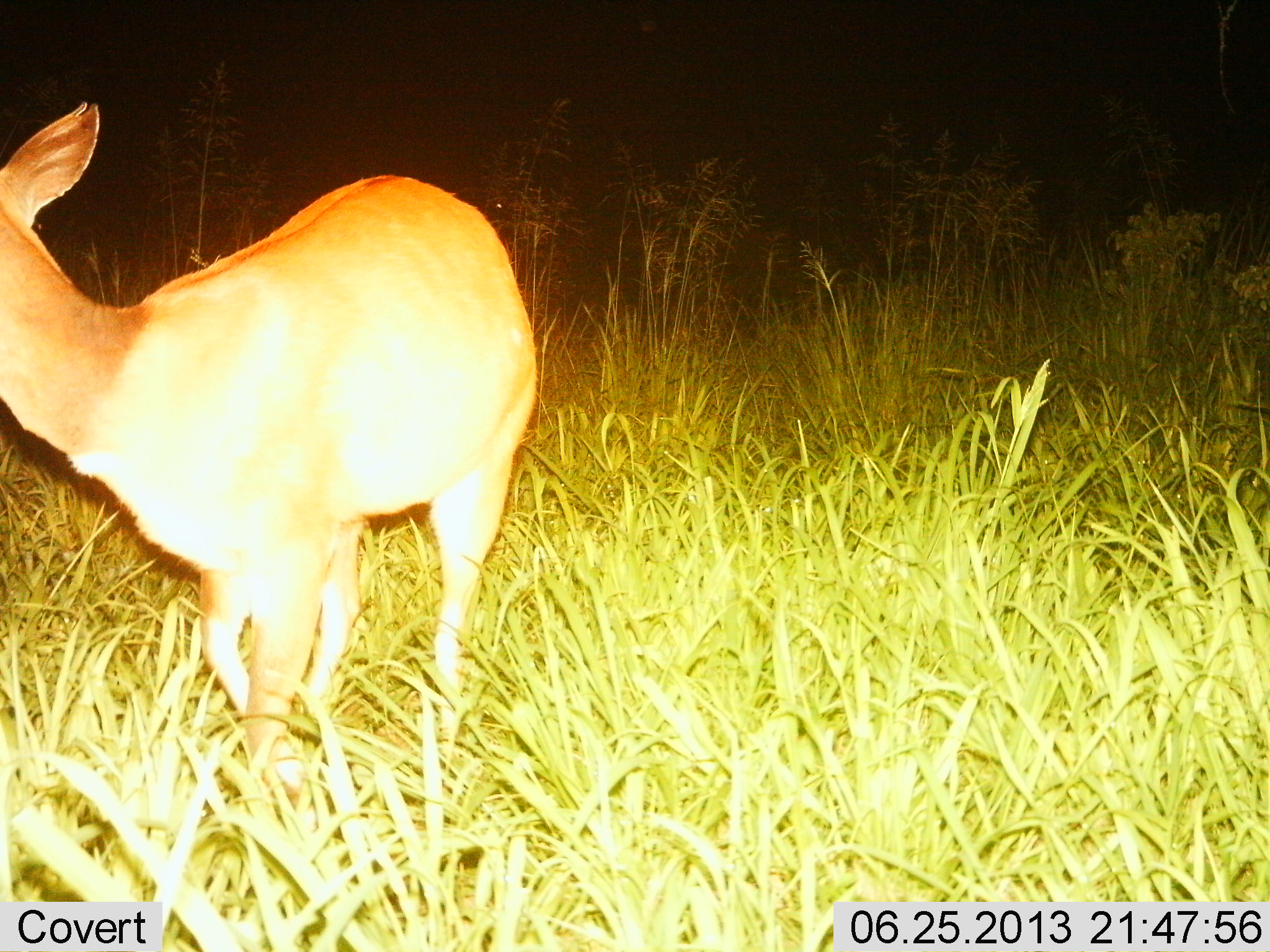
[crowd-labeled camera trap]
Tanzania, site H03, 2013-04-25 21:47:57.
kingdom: Animalia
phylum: Chordata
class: Mammalia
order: Artiodactyla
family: Bovidae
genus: Redunca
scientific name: Redunca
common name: reedbuck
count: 1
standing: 69%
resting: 0%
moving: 31%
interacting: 0%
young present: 0%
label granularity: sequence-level